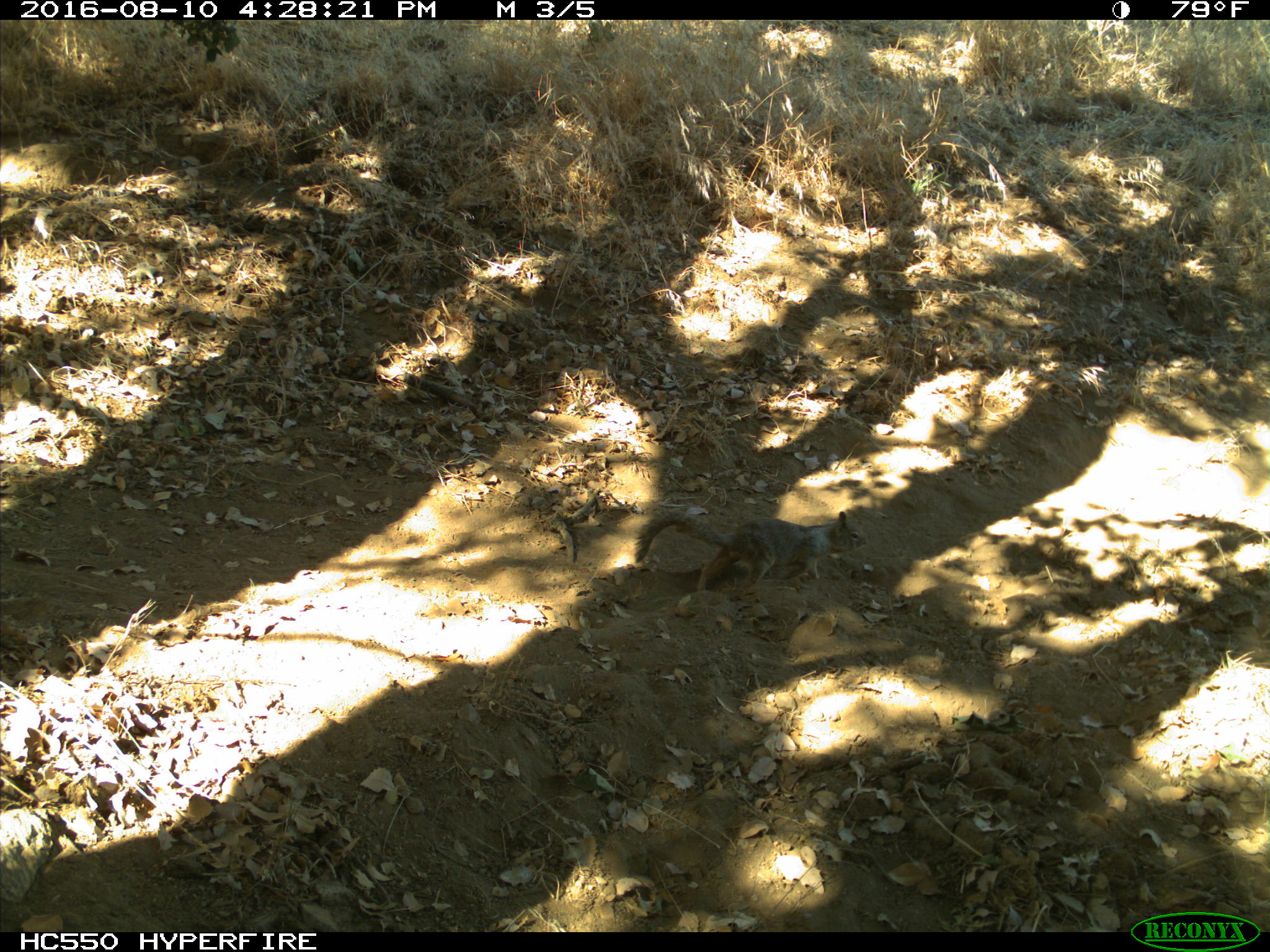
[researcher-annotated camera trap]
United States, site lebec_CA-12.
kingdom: Animalia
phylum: Chordata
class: Mammalia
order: Rodentia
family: Sciuridae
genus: Otospermophilus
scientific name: Otospermophilus beecheyi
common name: california ground squirrel